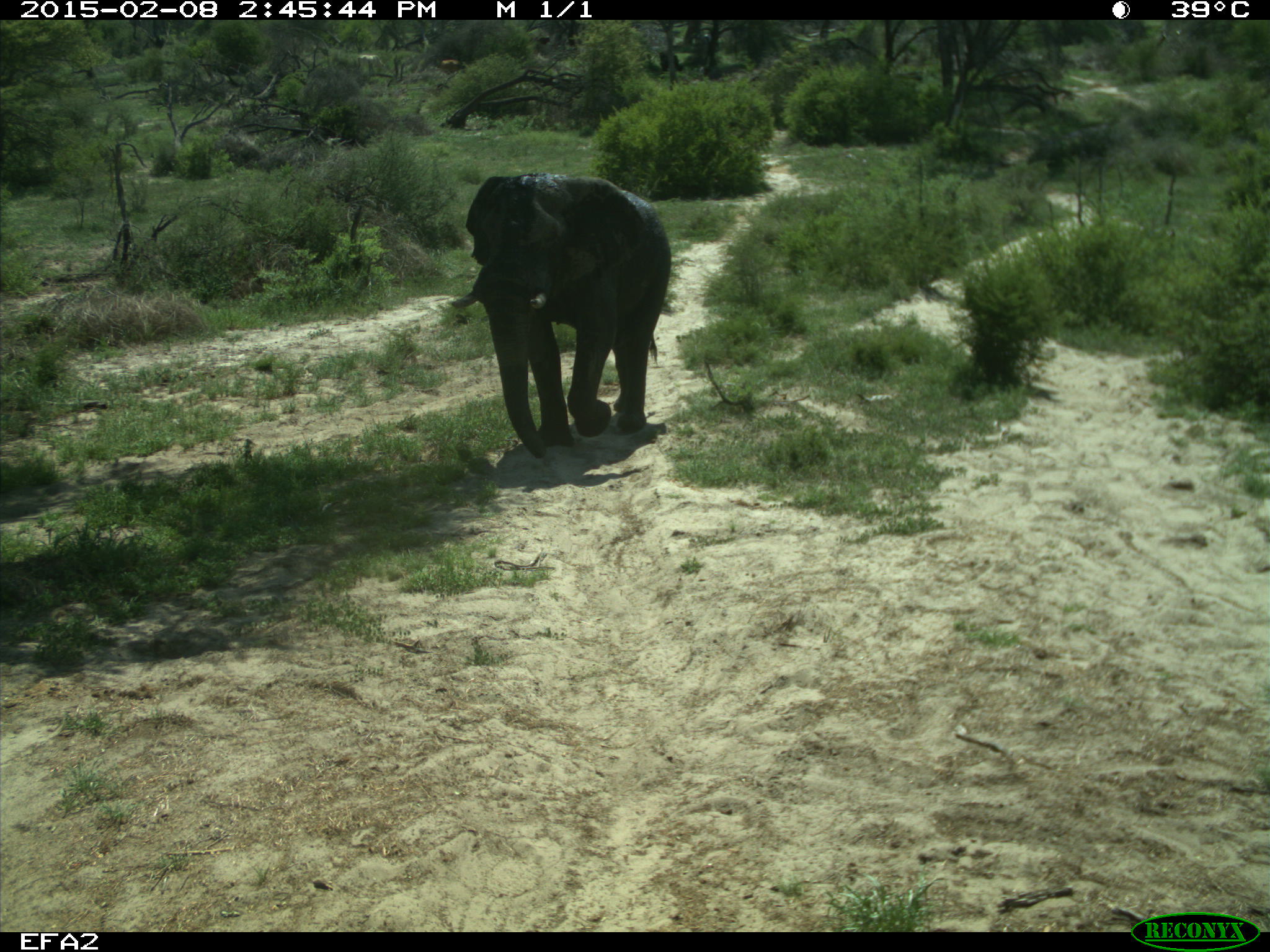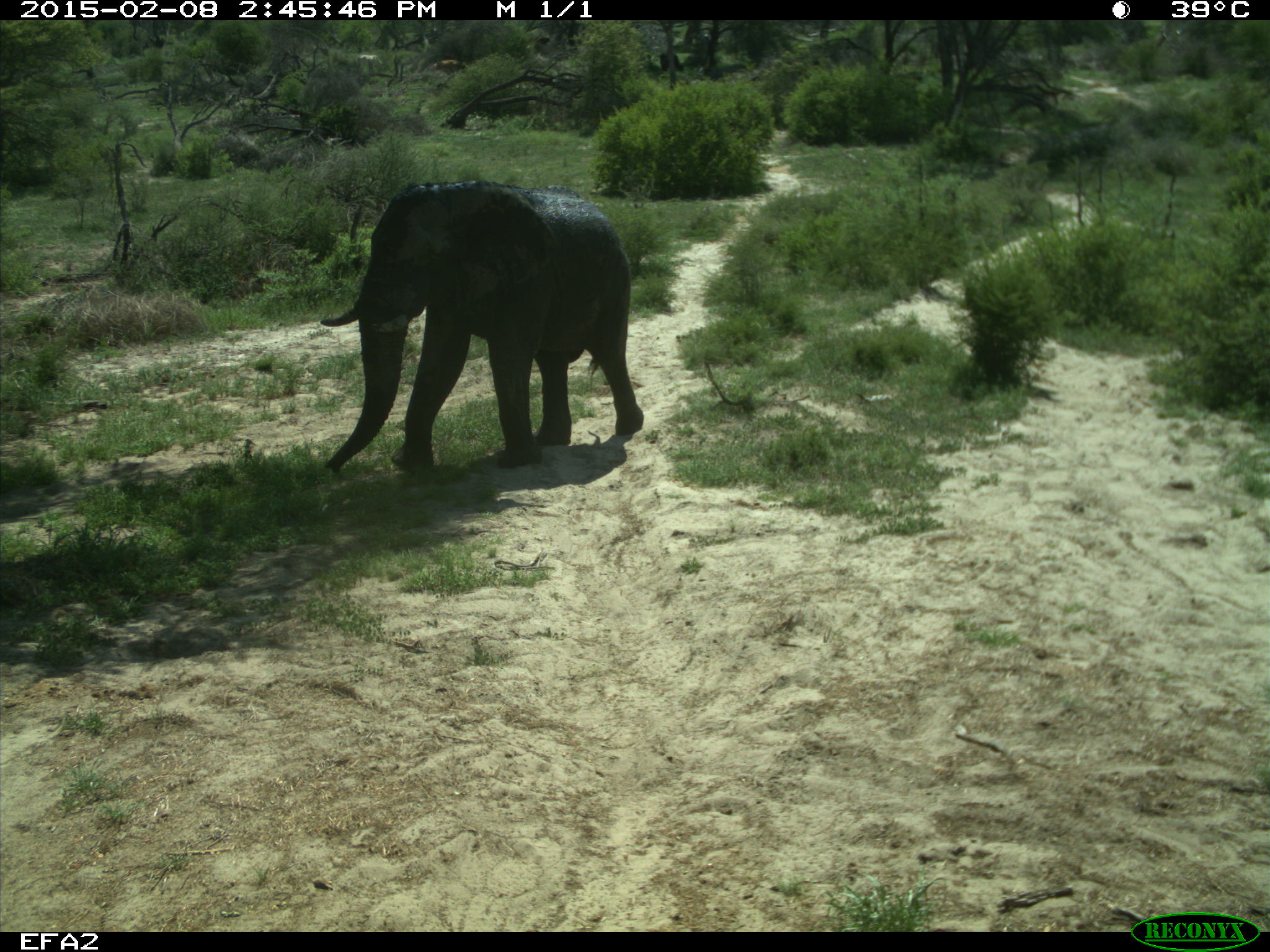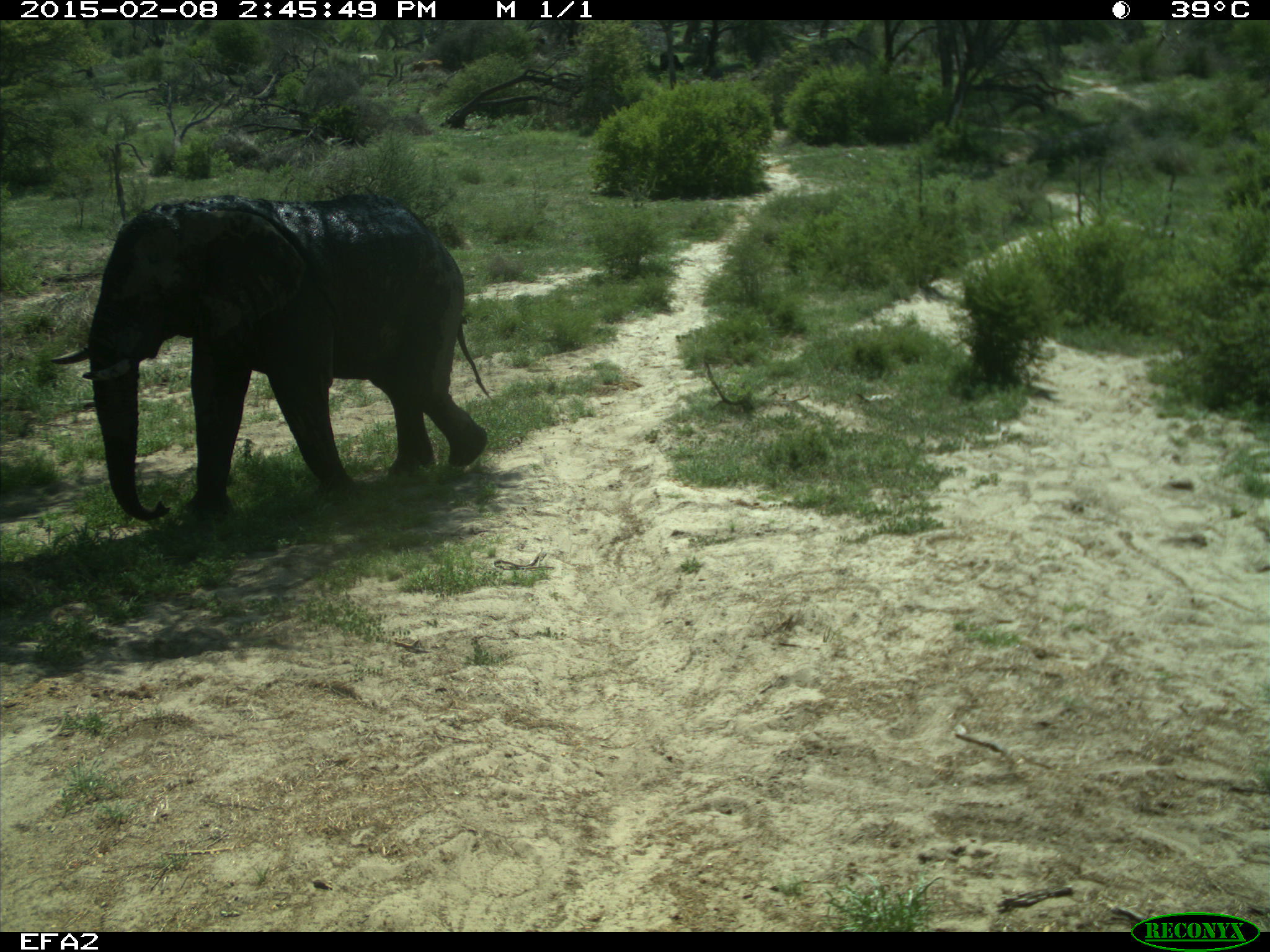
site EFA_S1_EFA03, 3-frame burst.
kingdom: Animalia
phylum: Chordata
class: Mammalia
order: Proboscidea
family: Elephantidae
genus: Loxodonta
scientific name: Loxodonta africana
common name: african bush elephant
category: elephant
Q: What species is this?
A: Elephant (african bush elephant) (Loxodonta africana).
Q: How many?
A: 1.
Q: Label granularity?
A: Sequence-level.